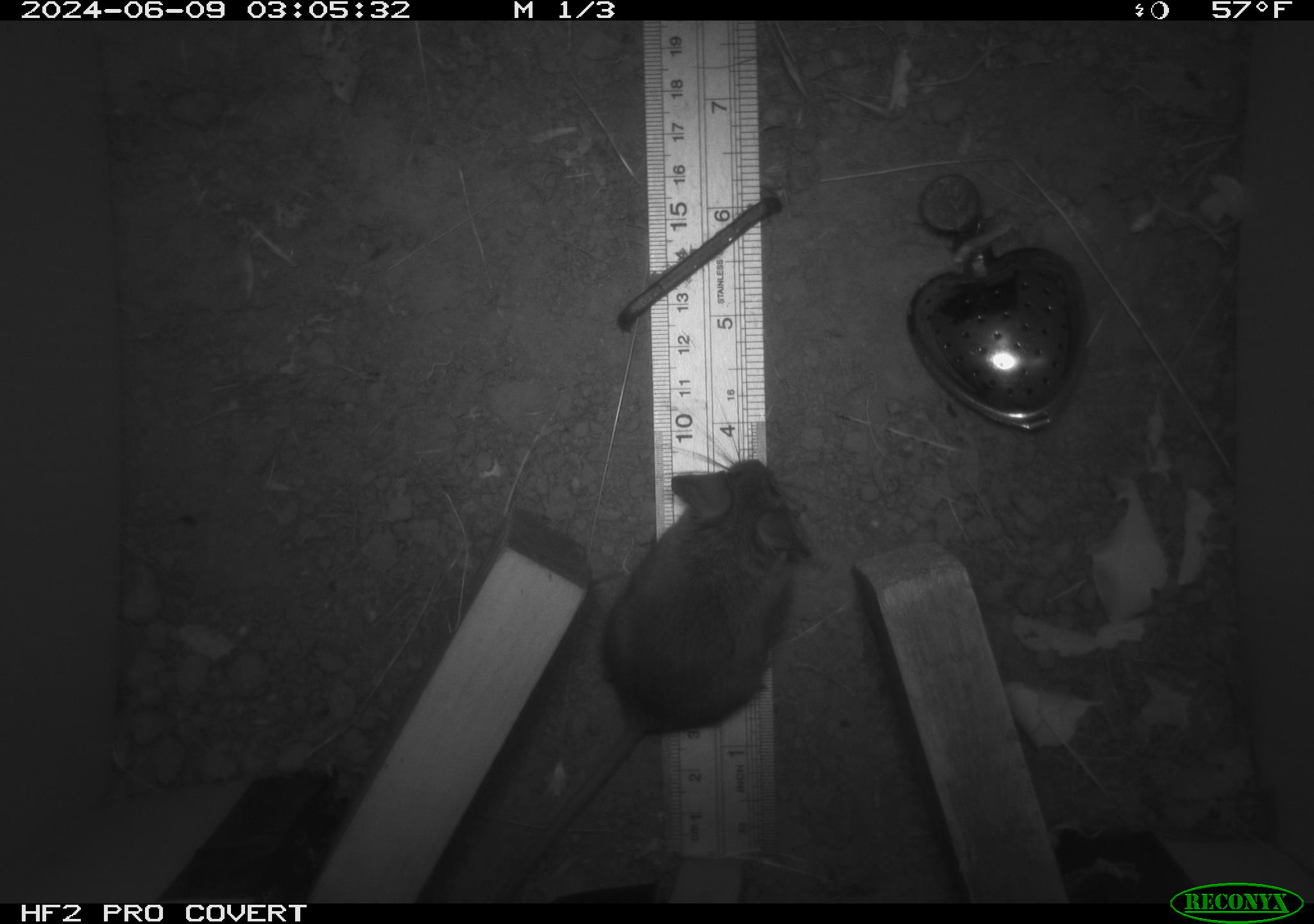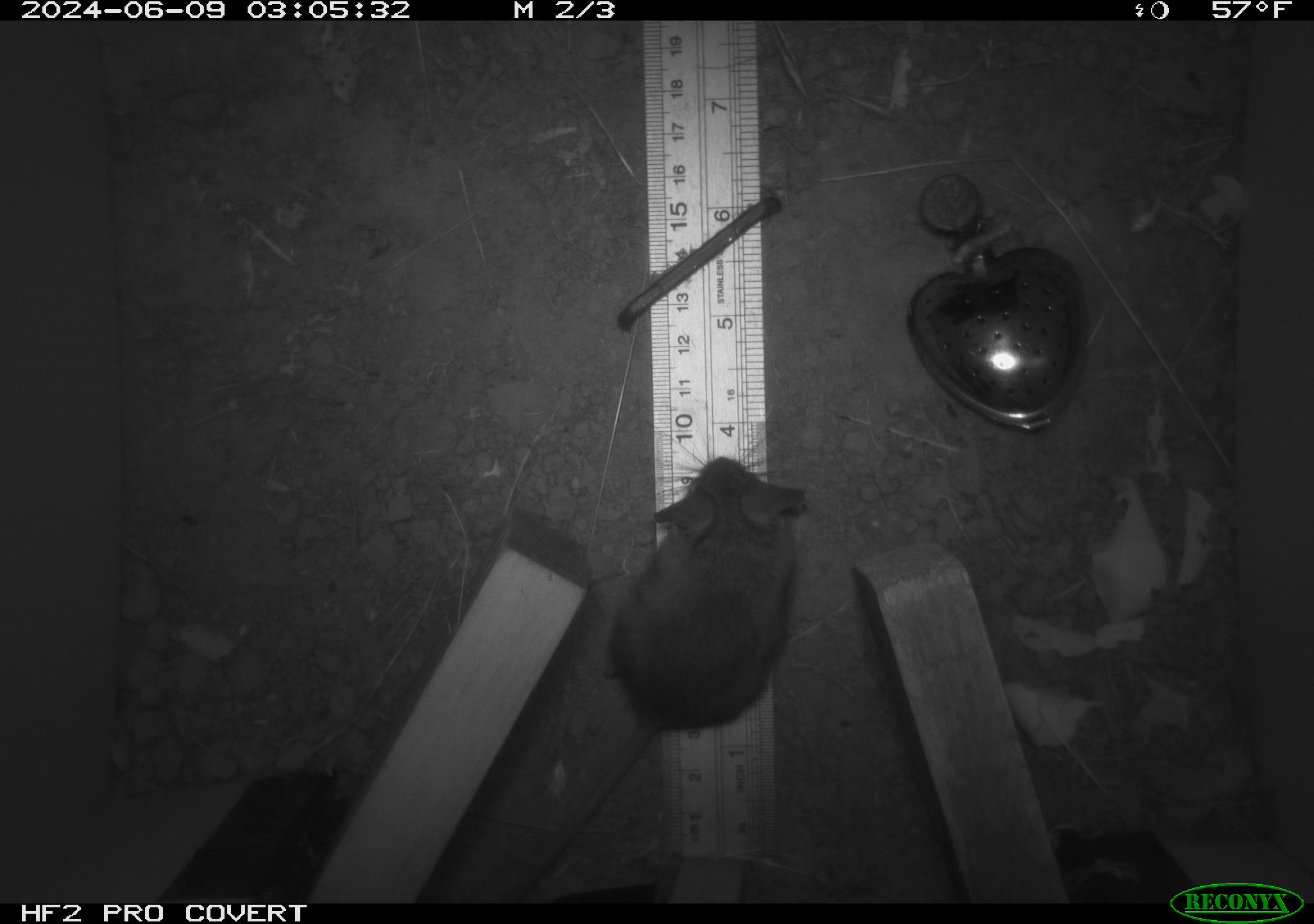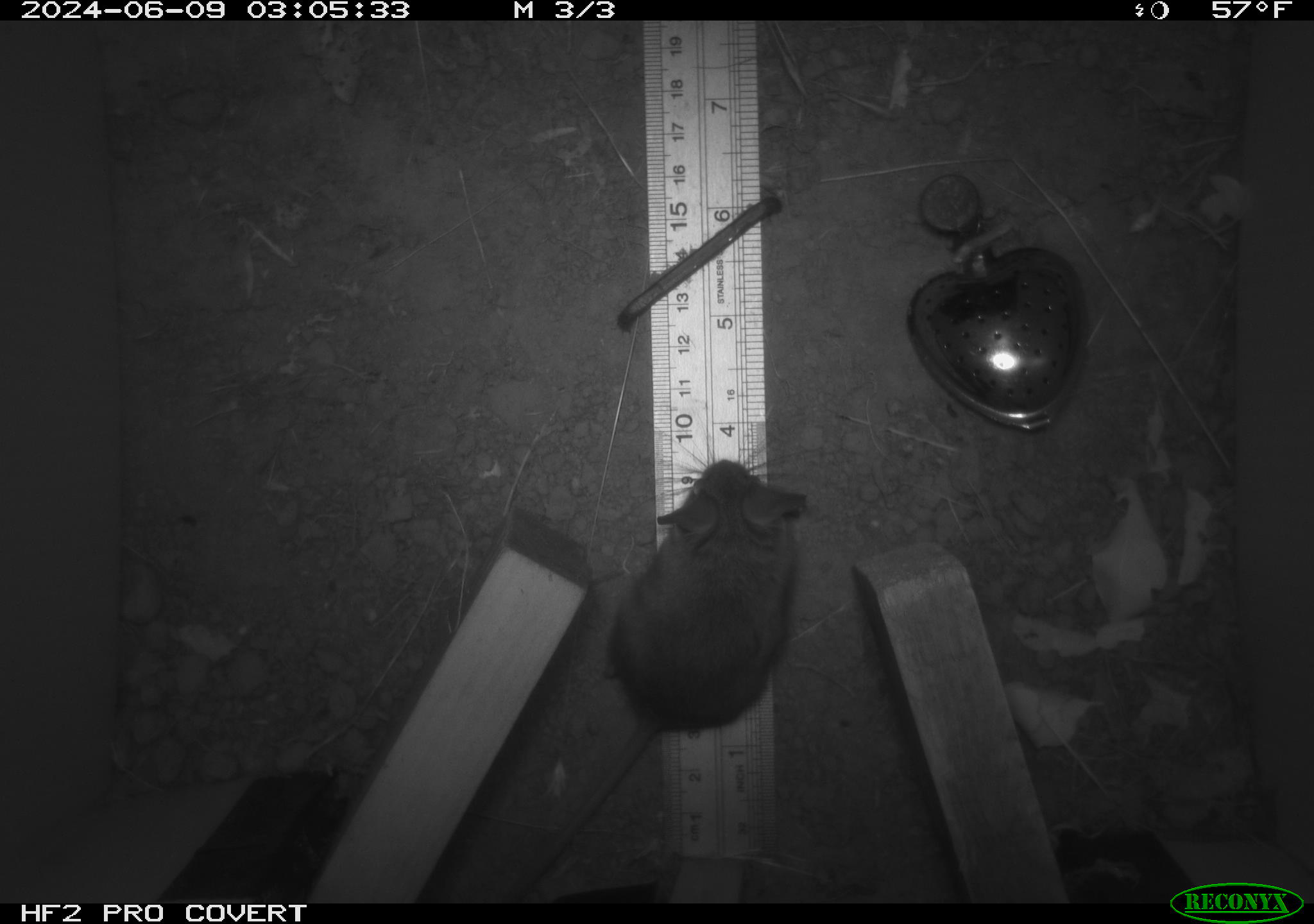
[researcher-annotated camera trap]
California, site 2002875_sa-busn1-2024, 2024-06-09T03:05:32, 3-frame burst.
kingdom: Animalia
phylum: Chordata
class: Mammalia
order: Rodentia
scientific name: Rodentia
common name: mouse species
Mouse species (Rodentia).